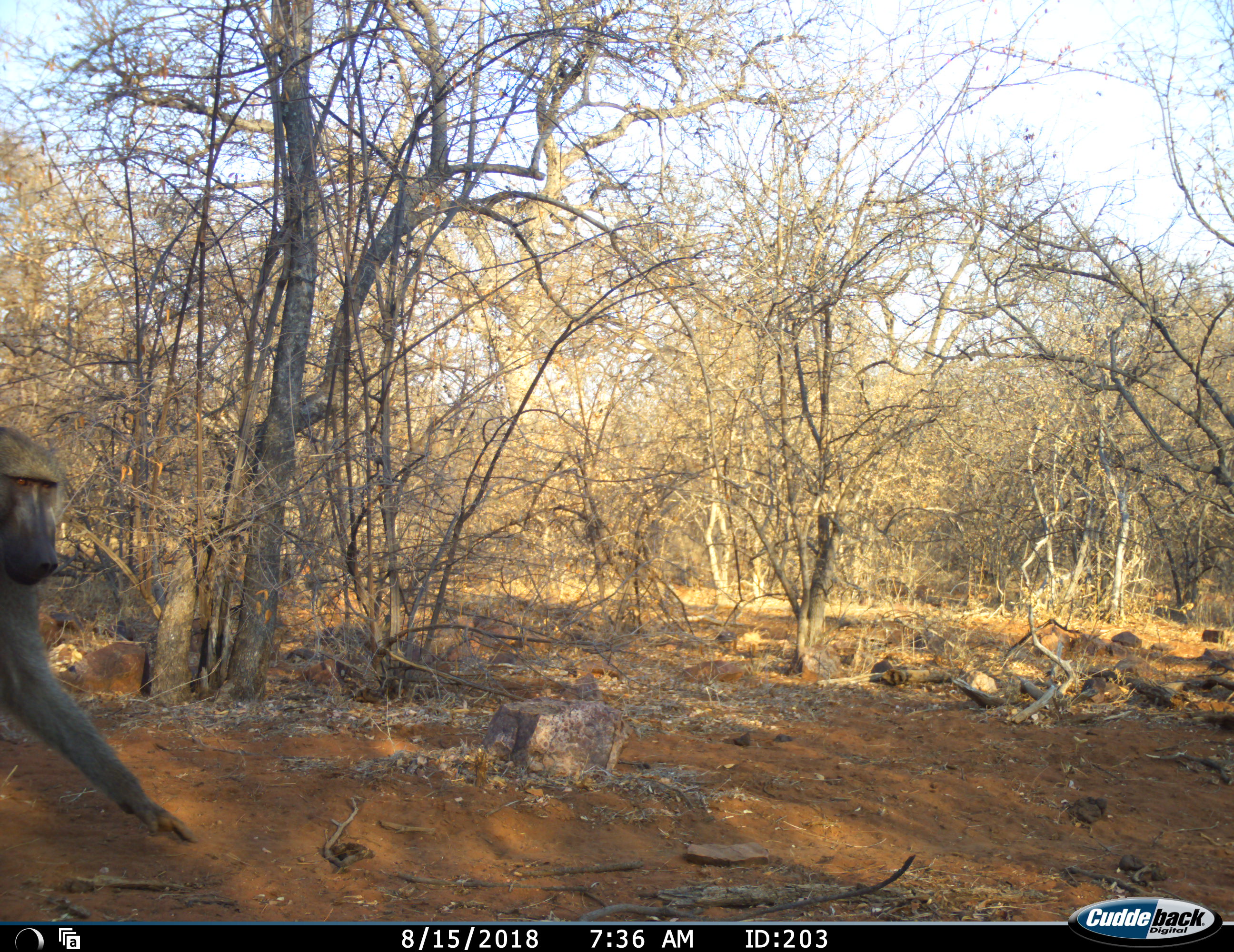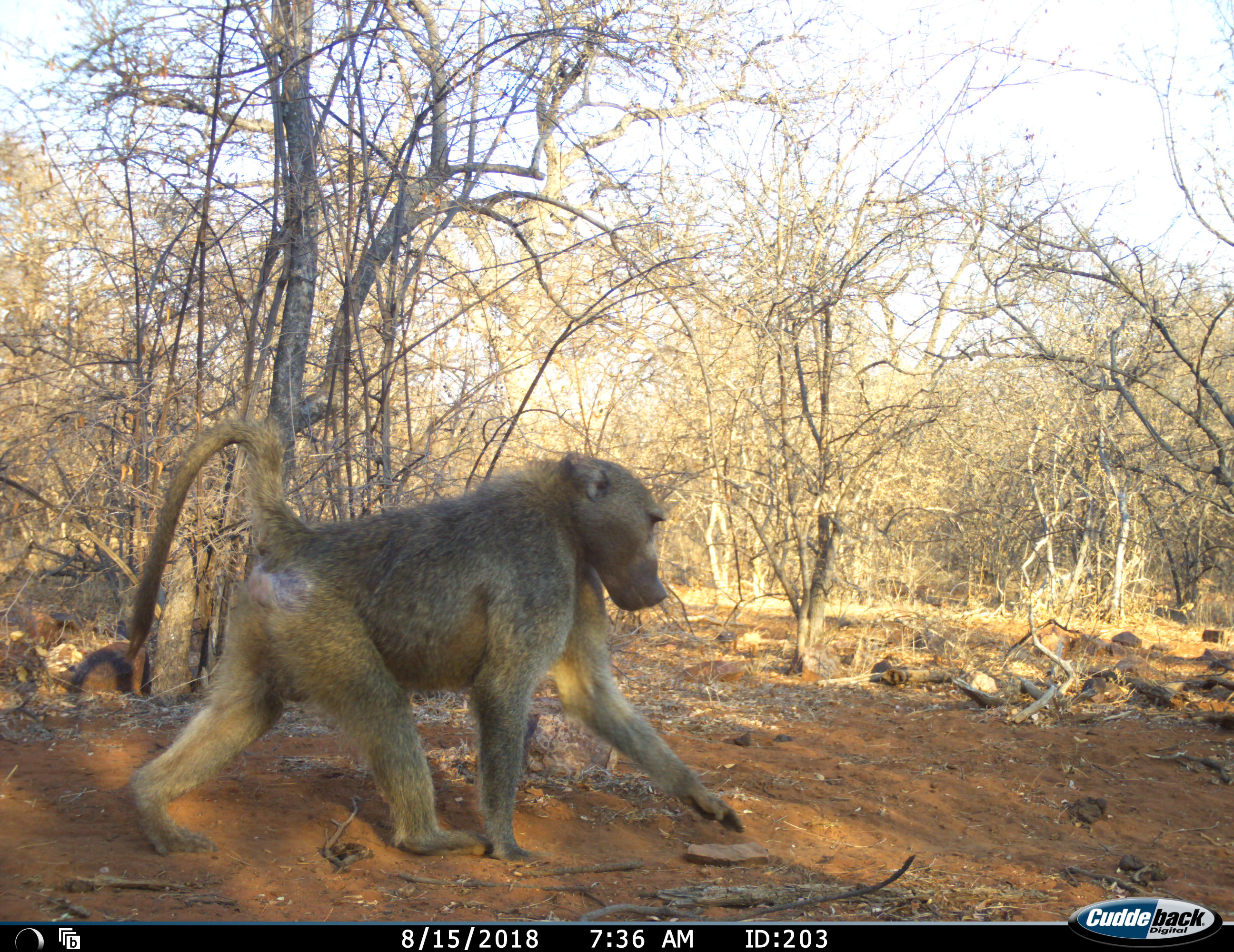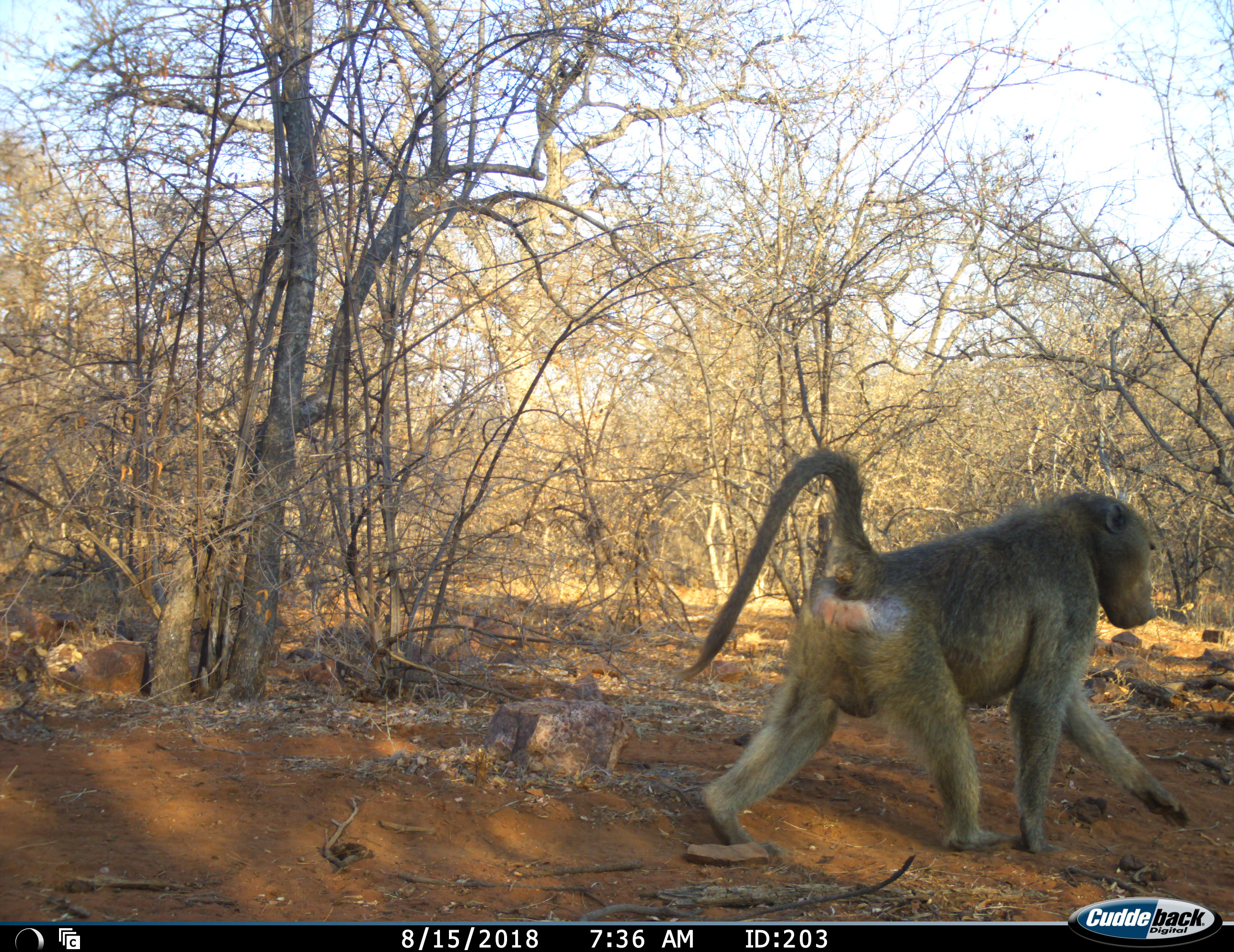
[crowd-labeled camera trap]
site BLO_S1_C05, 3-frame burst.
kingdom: Animalia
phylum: Chordata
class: Mammalia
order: Primates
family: Cercopithecidae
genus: Papio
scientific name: Papio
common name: baboon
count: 1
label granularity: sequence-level